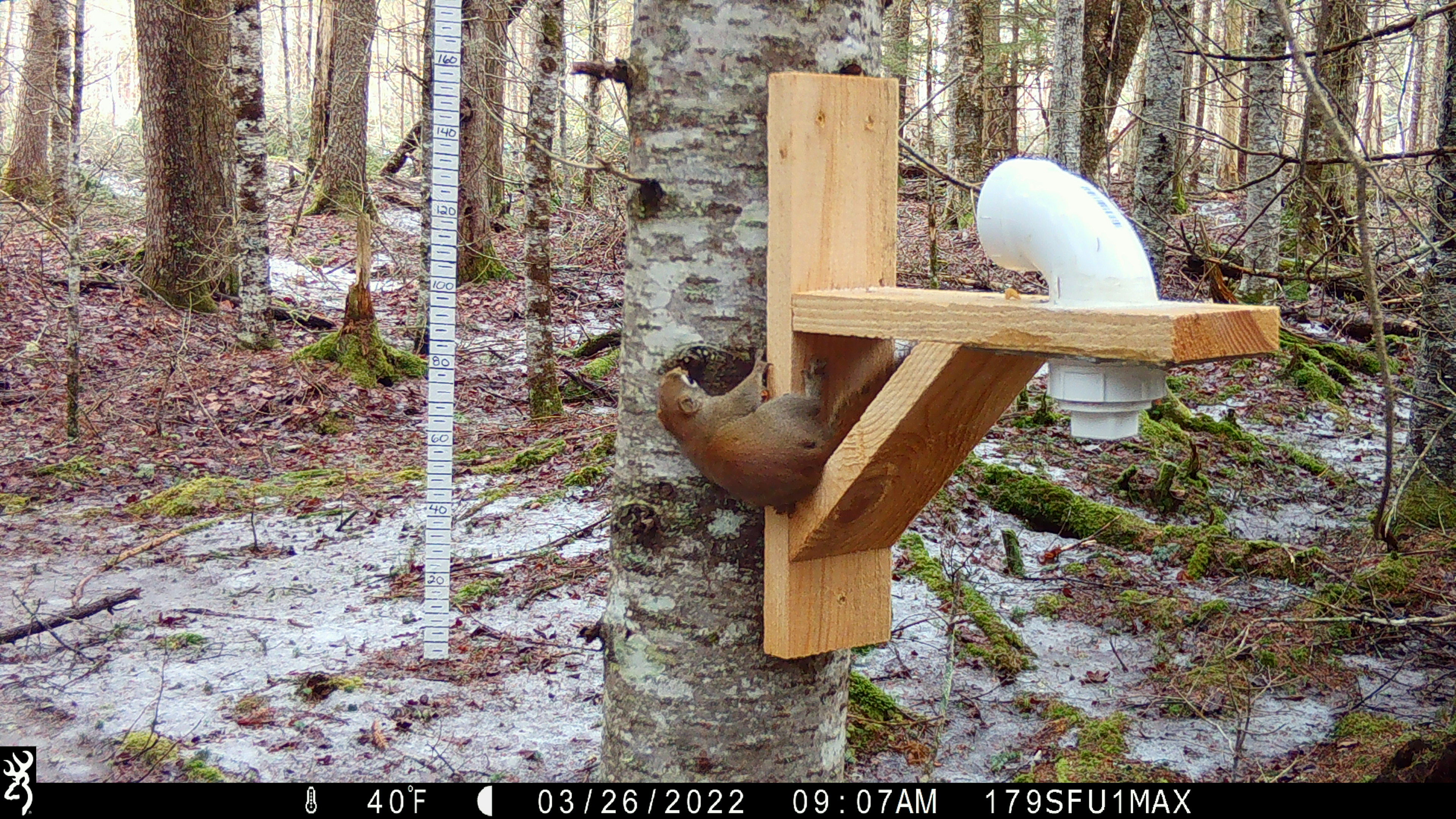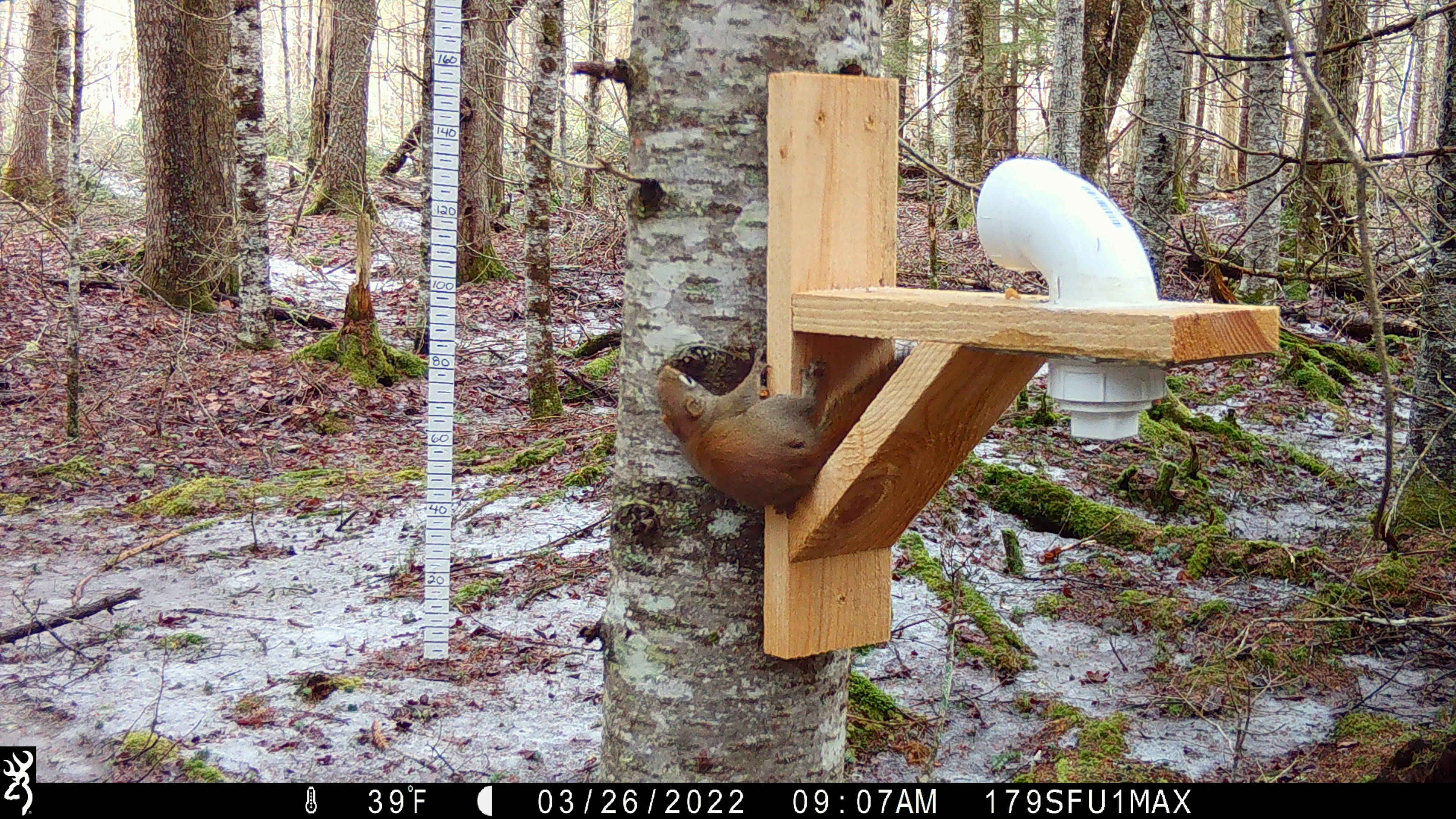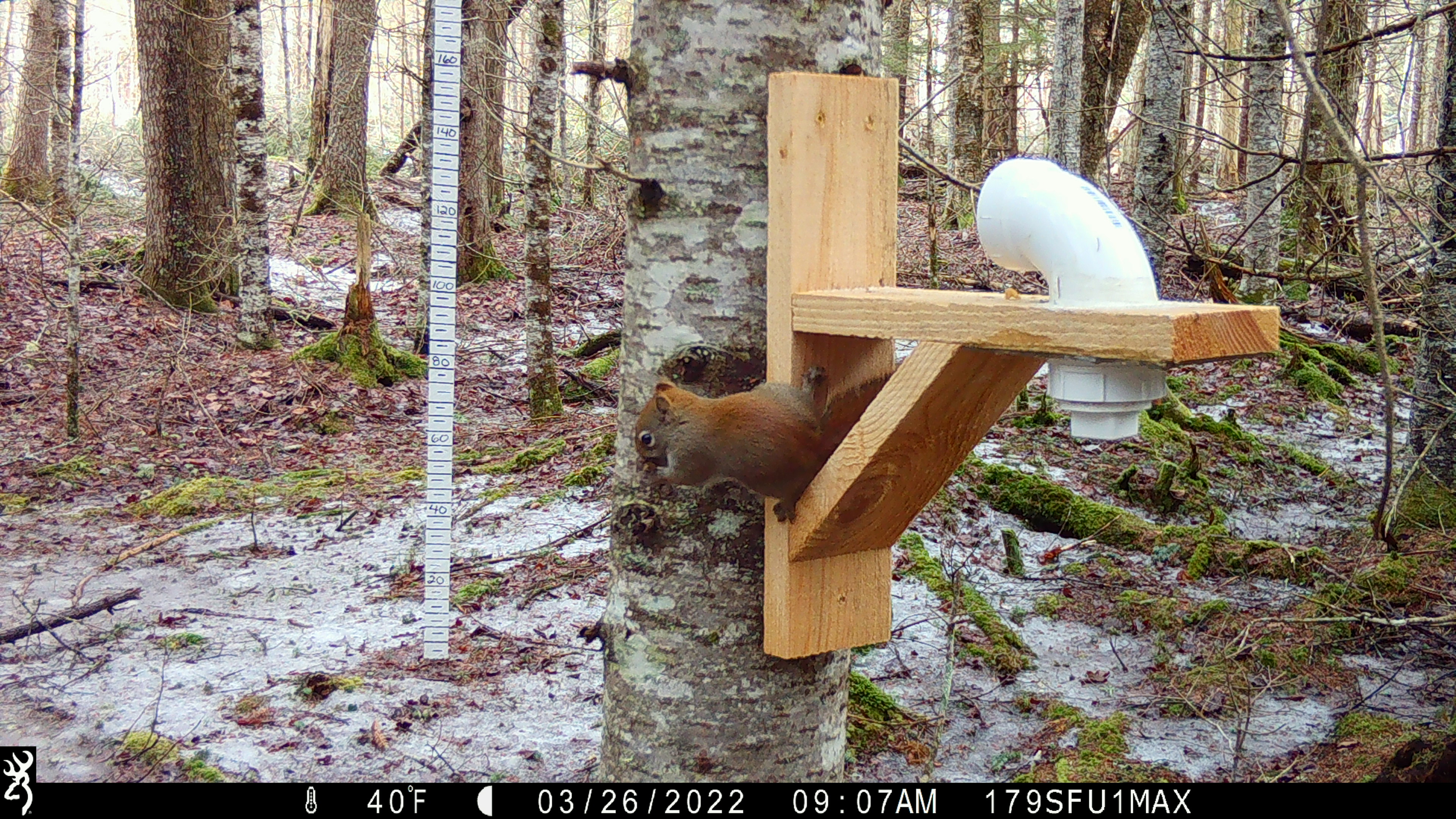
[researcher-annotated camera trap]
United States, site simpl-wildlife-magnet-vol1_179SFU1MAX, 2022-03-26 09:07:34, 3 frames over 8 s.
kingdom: Animalia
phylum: Chordata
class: Mammalia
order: Rodentia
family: Sciuridae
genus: Tamiasciurus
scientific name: Tamiasciurus hudsonicus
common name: red squirrel